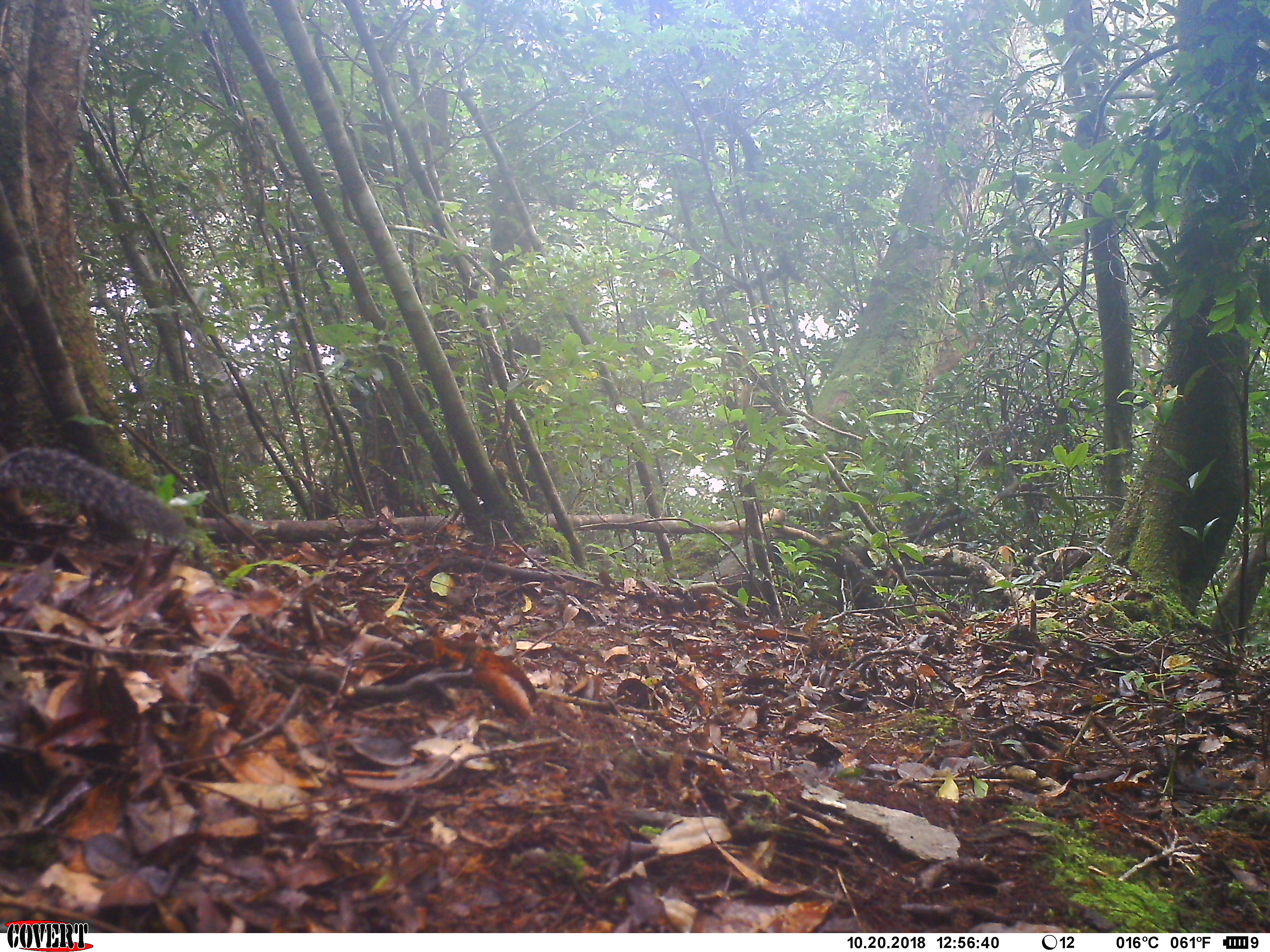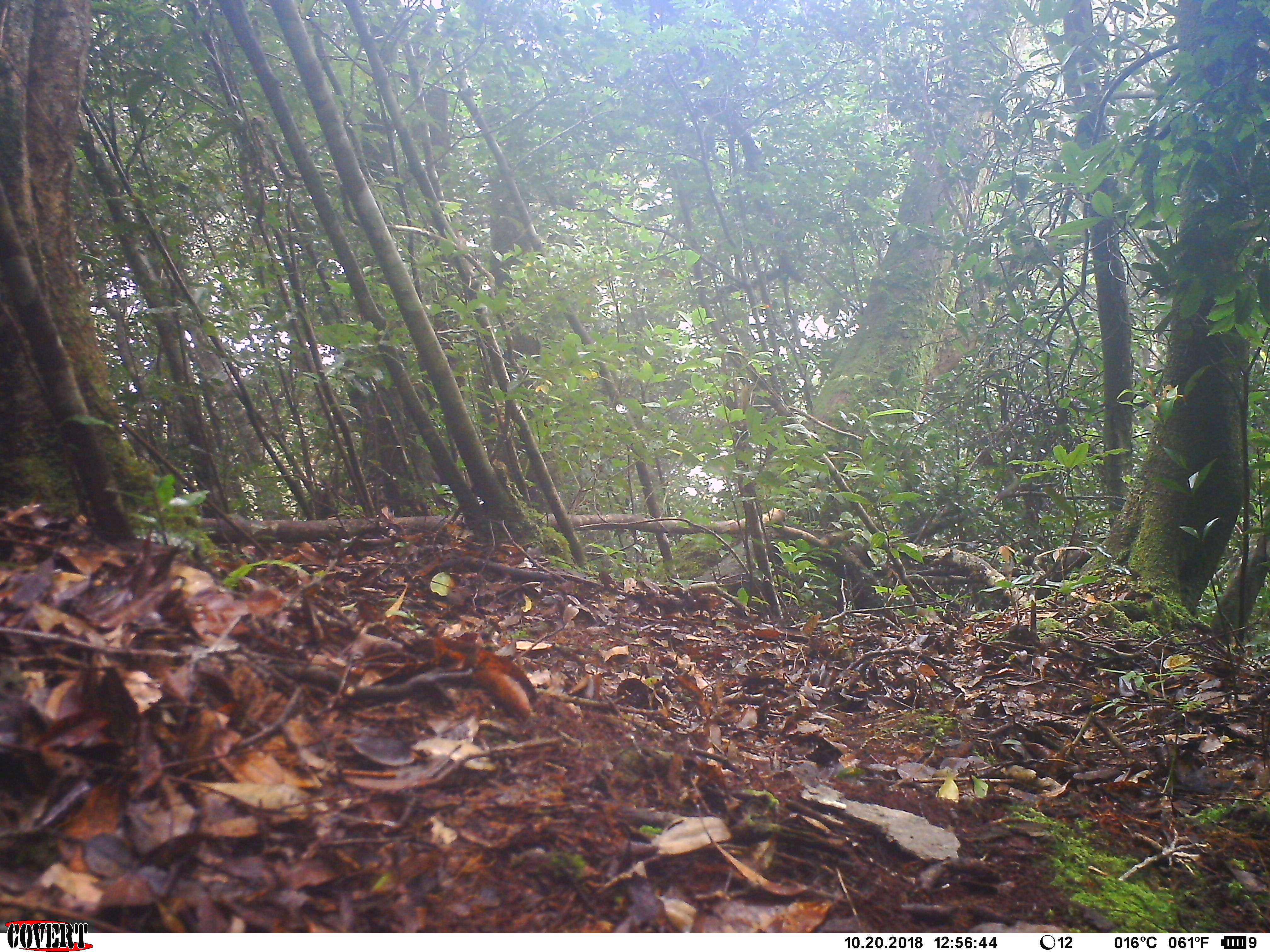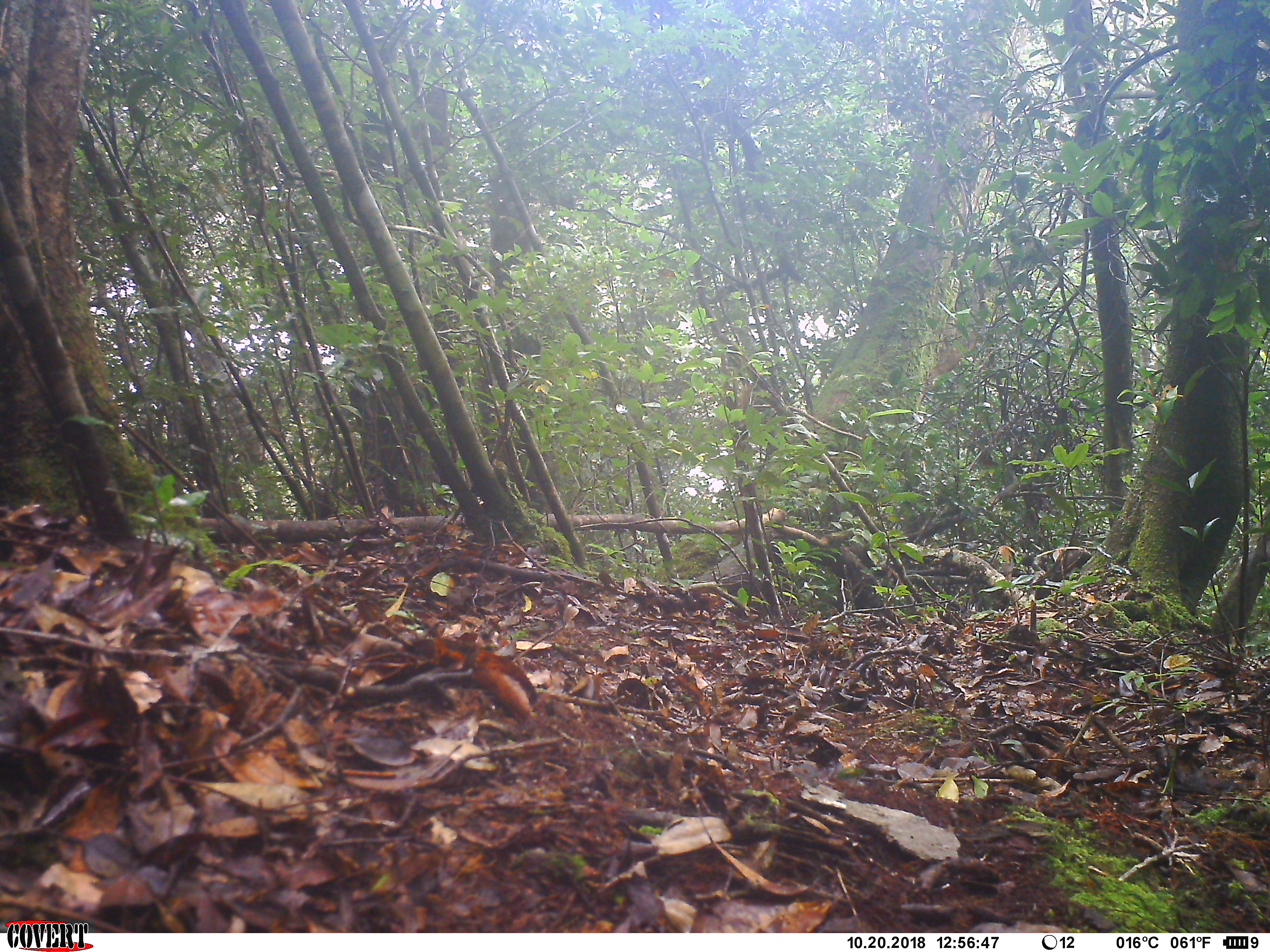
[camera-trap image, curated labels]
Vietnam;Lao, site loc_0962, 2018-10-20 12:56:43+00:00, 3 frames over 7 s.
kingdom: Animalia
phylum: Chordata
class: Mammalia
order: Rodentia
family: Sciuridae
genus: Dremomys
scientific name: Dremomys rufigenis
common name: red-cheeked squirrel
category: red cheeked squirrel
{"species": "red cheeked squirrel (red-cheeked squirrel) (Dremomys rufigenis)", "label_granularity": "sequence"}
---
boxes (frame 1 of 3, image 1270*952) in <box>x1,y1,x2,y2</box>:
red cheeked squirrel: <box>0,446,191,538</box>